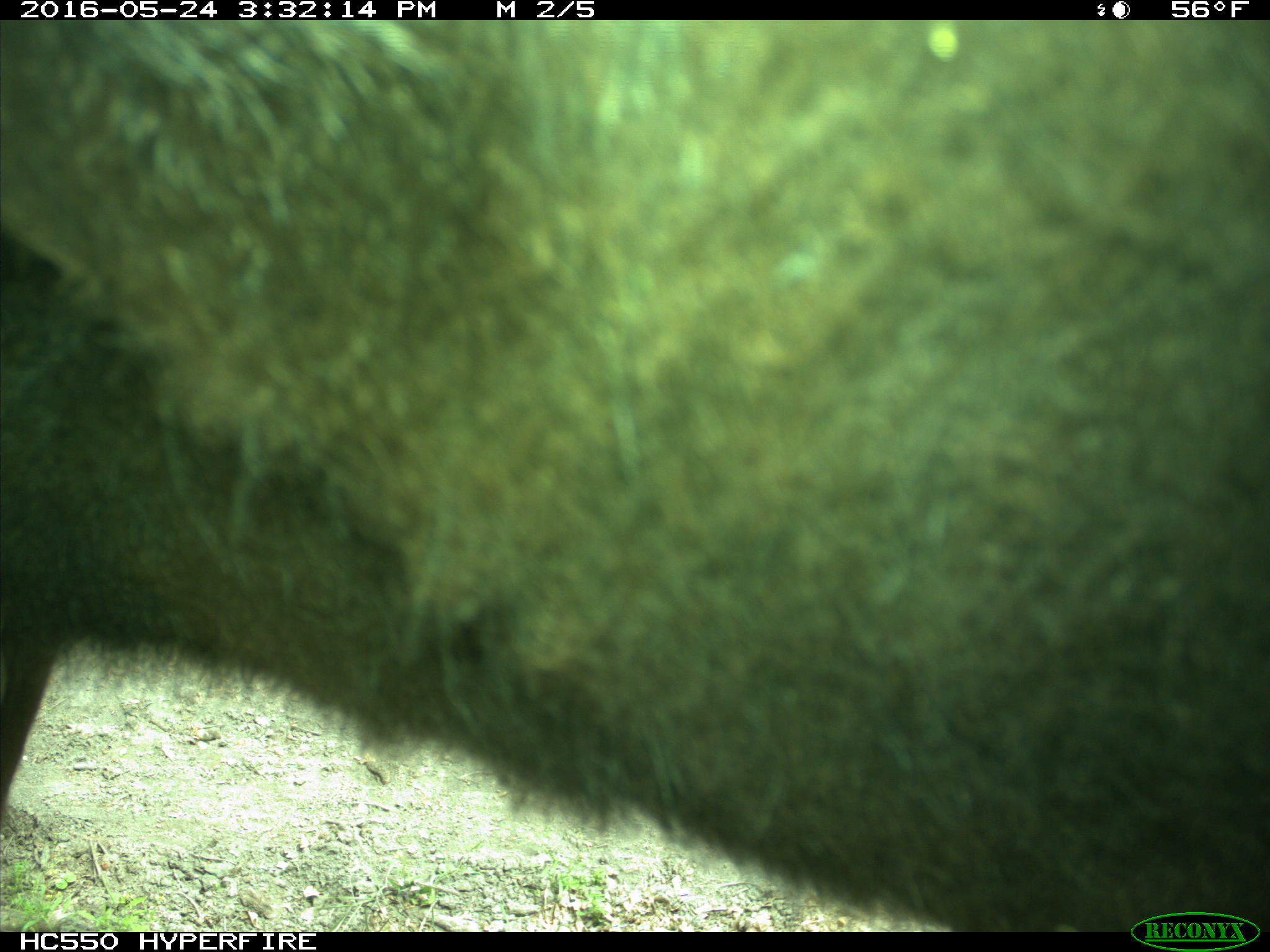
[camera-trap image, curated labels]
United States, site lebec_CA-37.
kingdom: Animalia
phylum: Chordata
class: Mammalia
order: Artiodactyla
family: Bovidae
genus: Bos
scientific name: Bos taurus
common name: domestic cow